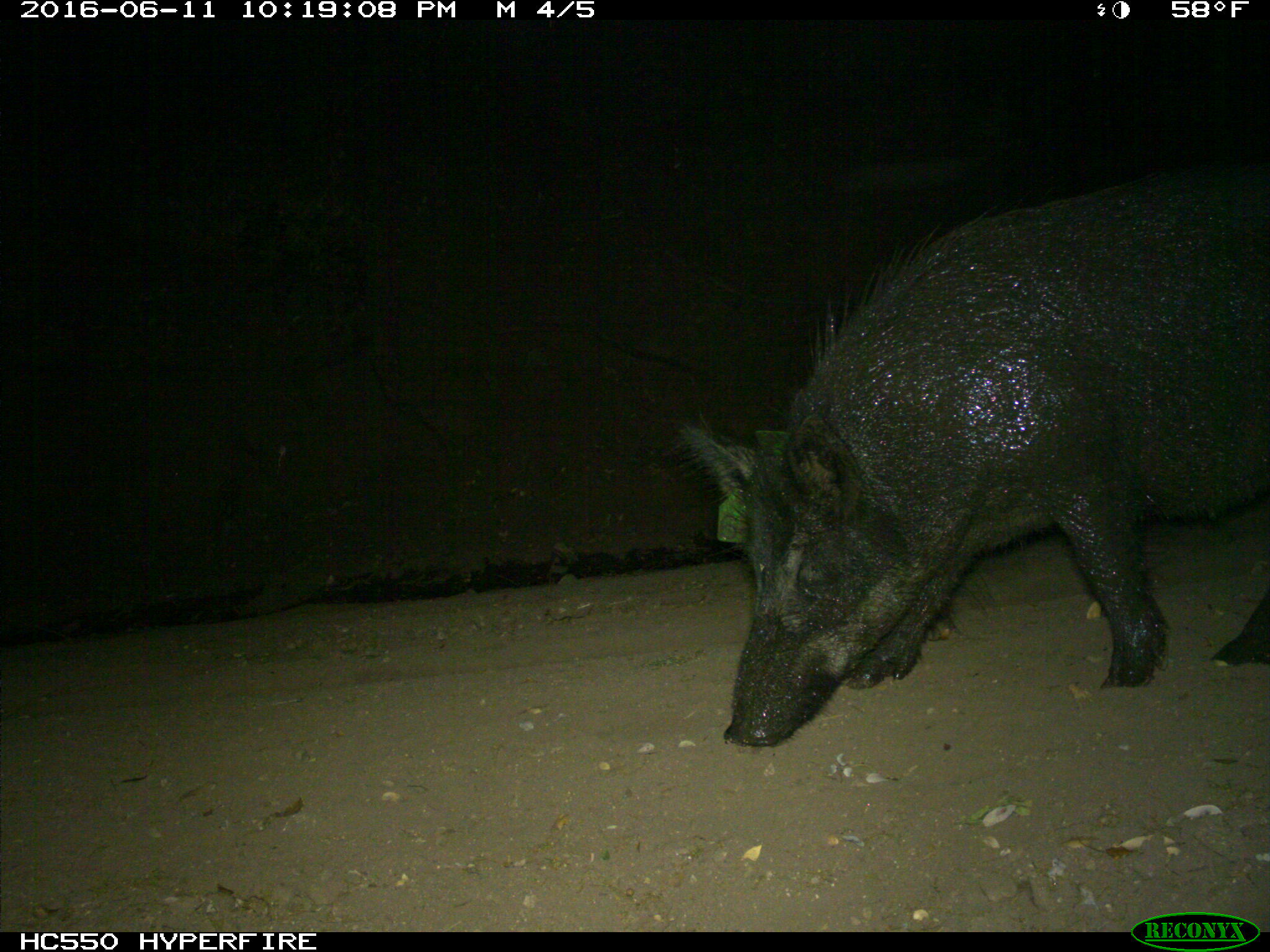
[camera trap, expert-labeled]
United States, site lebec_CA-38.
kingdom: Animalia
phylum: Chordata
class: Mammalia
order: Artiodactyla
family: Suidae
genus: Sus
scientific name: Sus scrofa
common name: wild boar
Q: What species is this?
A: Sus scrofa (wild boar).